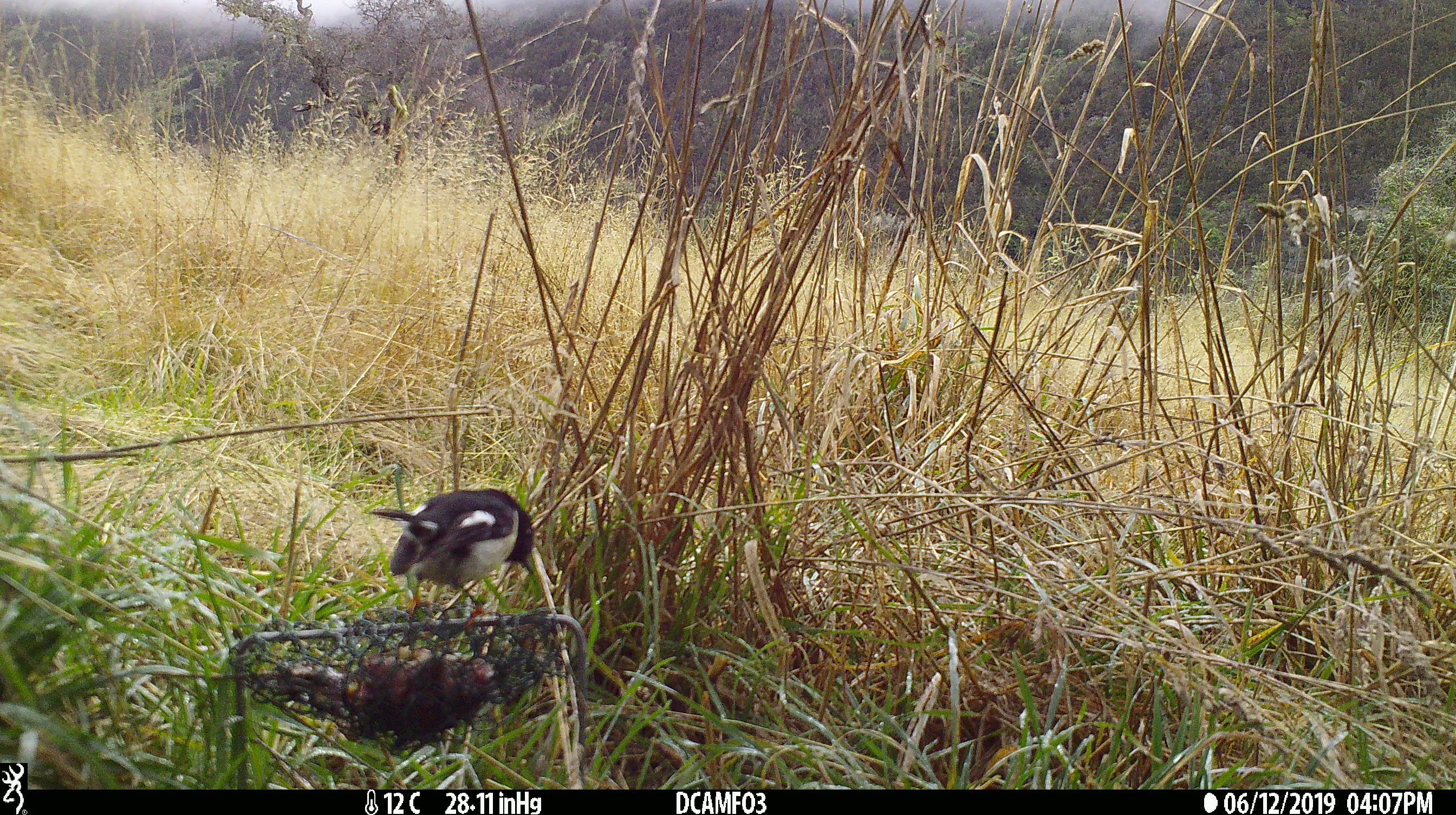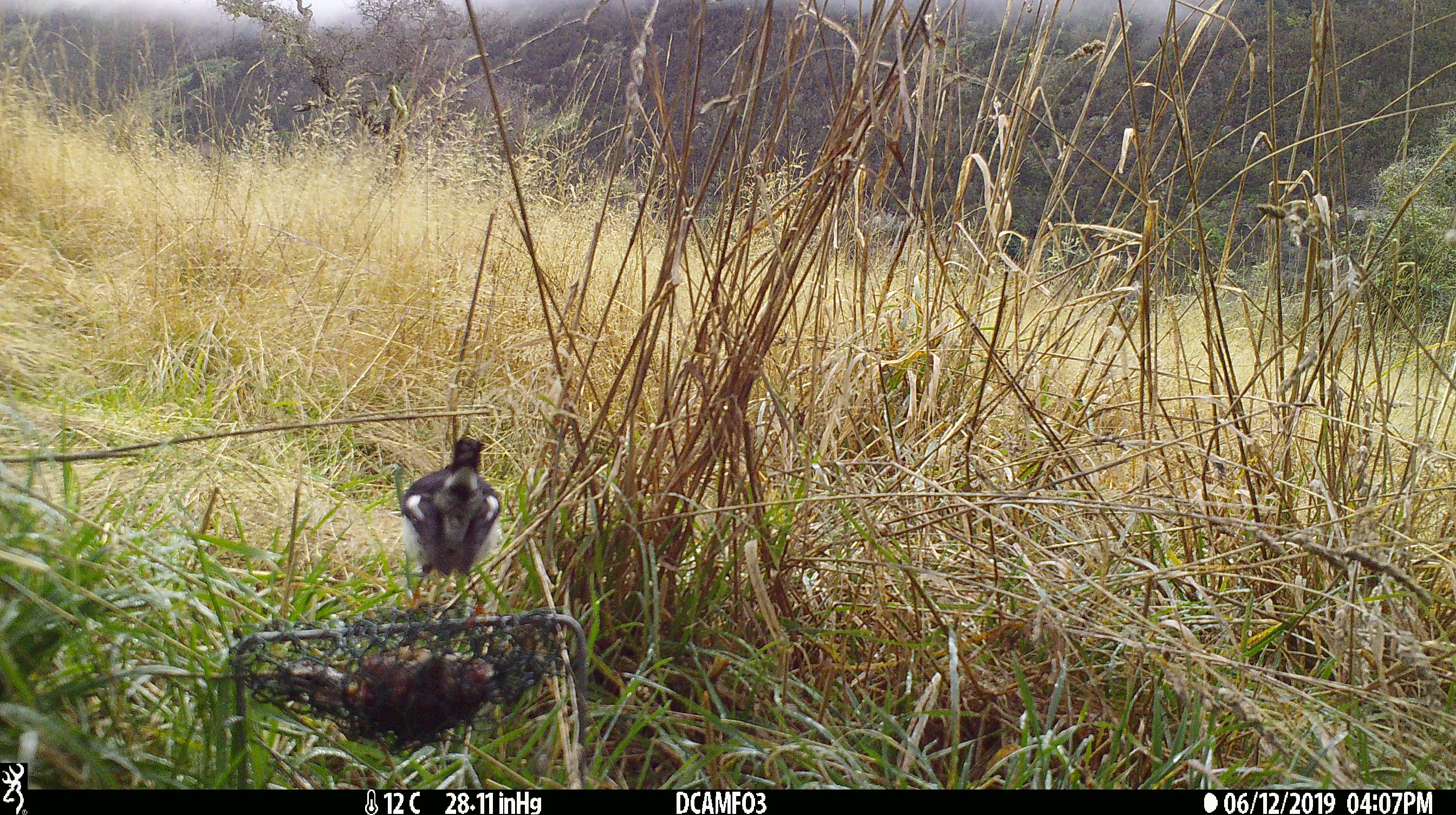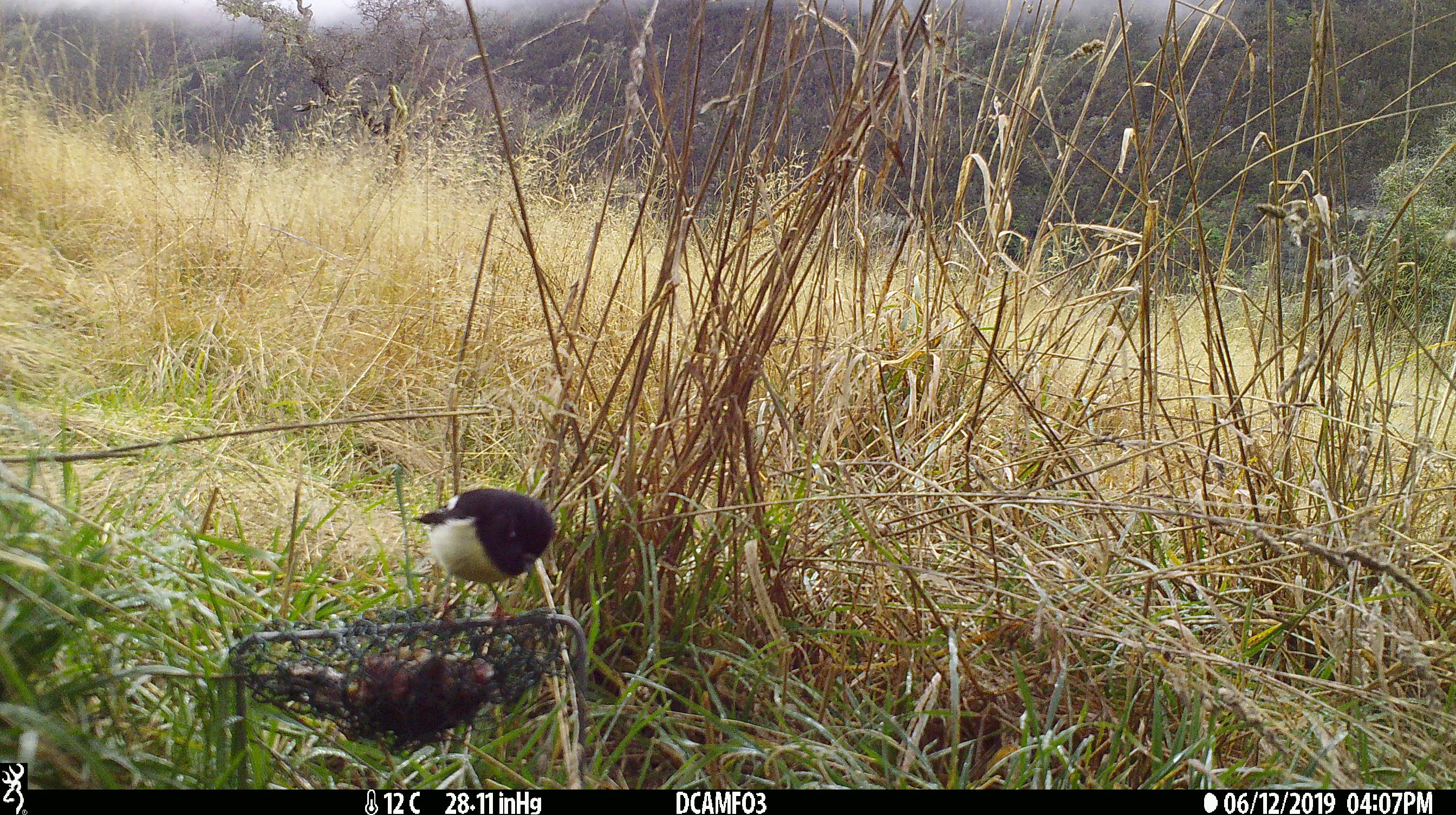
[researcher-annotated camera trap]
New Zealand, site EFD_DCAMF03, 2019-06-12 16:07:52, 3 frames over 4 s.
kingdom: Animalia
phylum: Chordata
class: Aves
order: Passeriformes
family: Petroicidae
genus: Petroica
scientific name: Petroica macrocephala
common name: tomtit